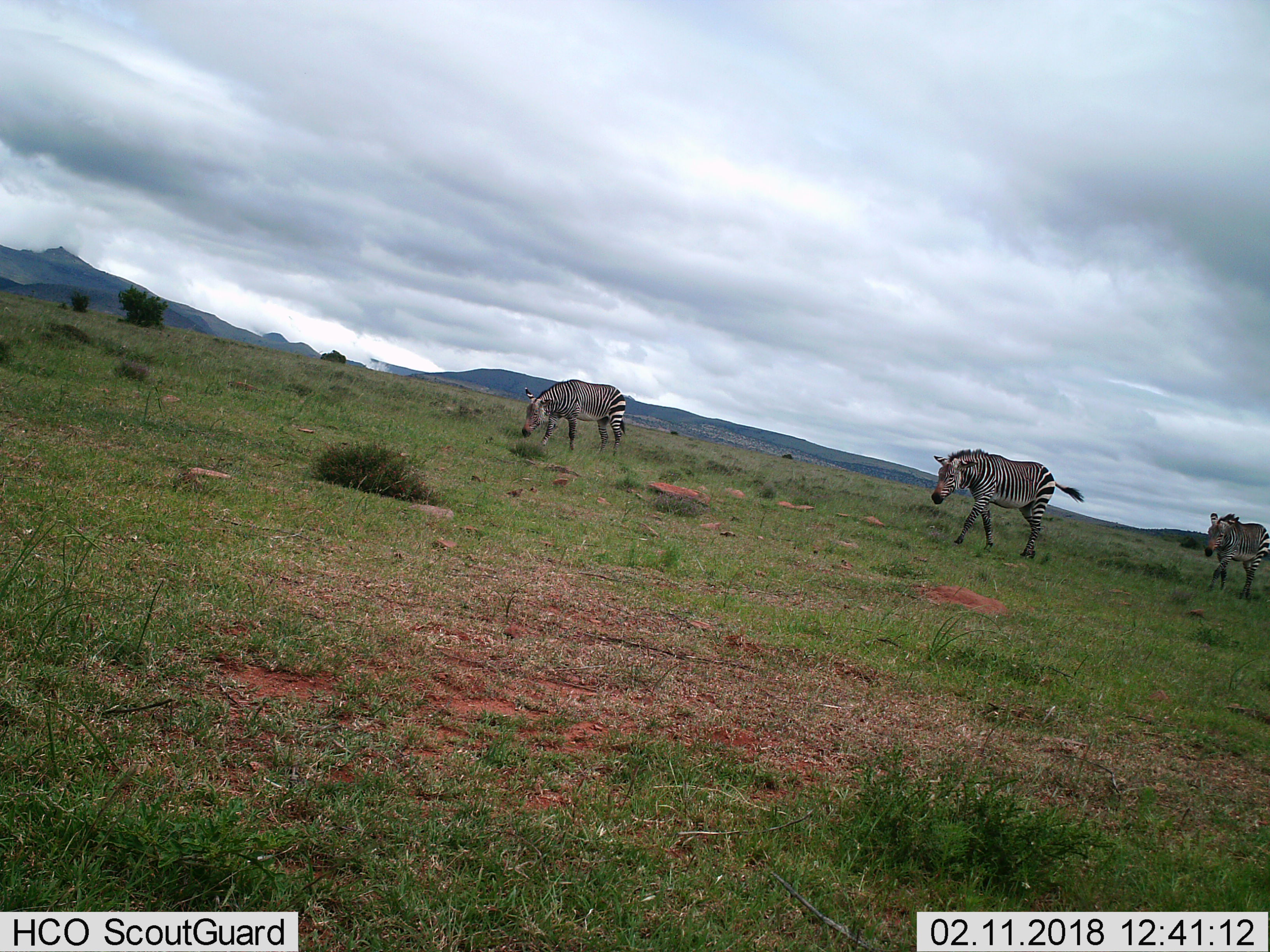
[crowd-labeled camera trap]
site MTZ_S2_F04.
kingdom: Animalia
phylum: Chordata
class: Mammalia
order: Perissodactyla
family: Equidae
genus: Equus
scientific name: Equus zebra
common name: mountain zebra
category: zebramountain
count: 3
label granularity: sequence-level